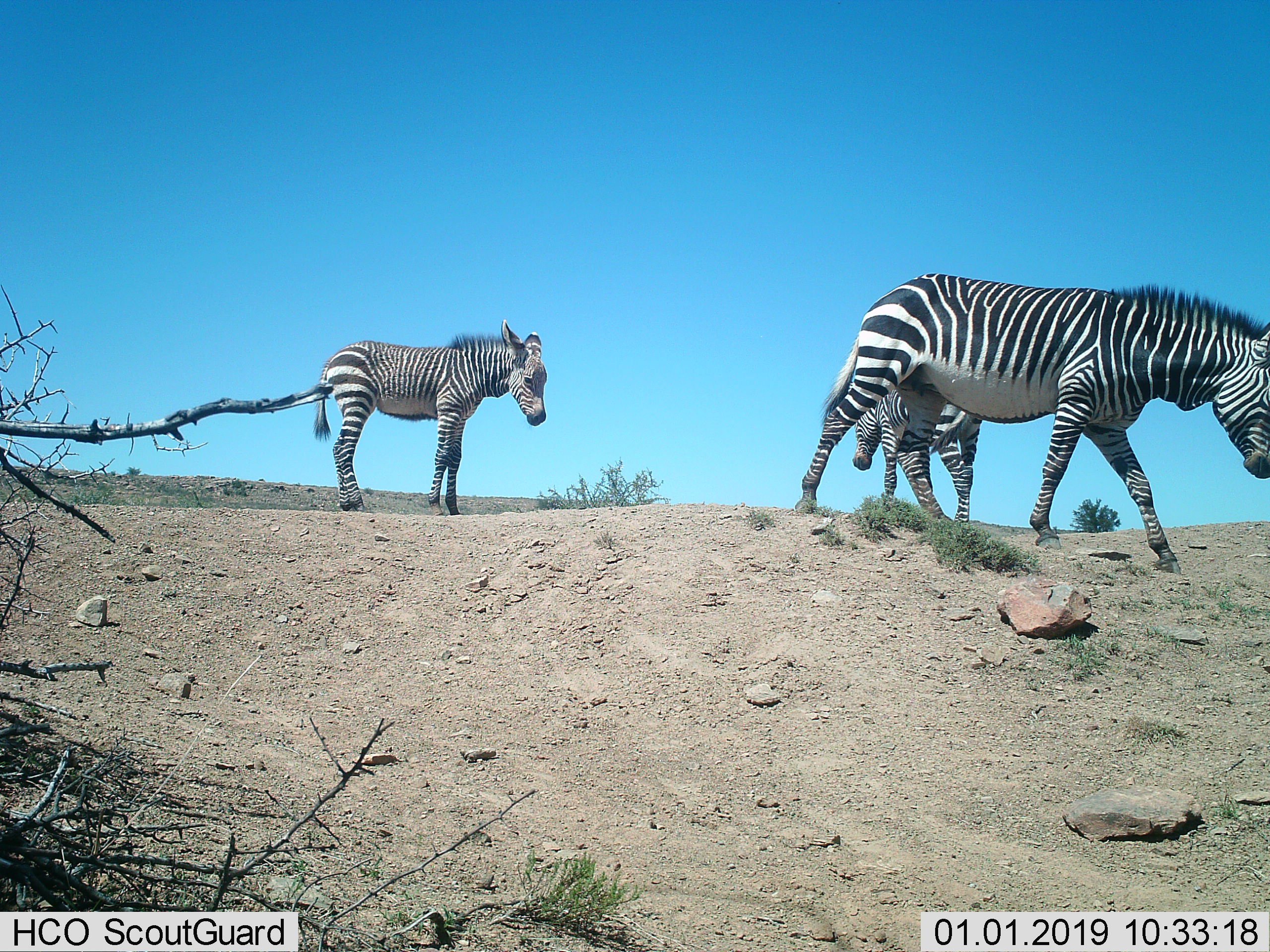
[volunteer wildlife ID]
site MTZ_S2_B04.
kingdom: Animalia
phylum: Chordata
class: Mammalia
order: Perissodactyla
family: Equidae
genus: Equus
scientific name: Equus zebra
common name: mountain zebra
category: zebramountain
Zebramountain (mountain zebra) (Equus zebra), count 3. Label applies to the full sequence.